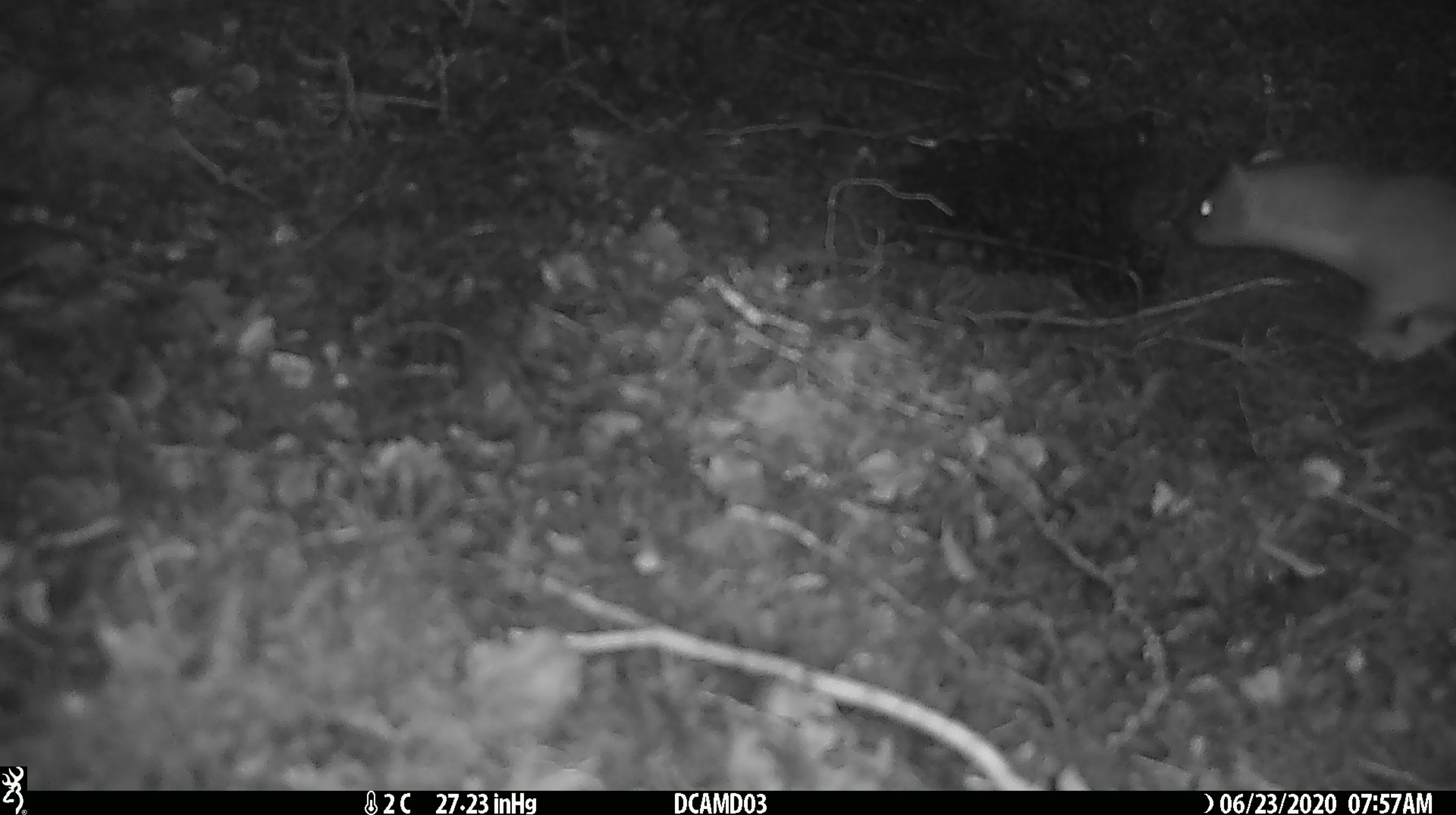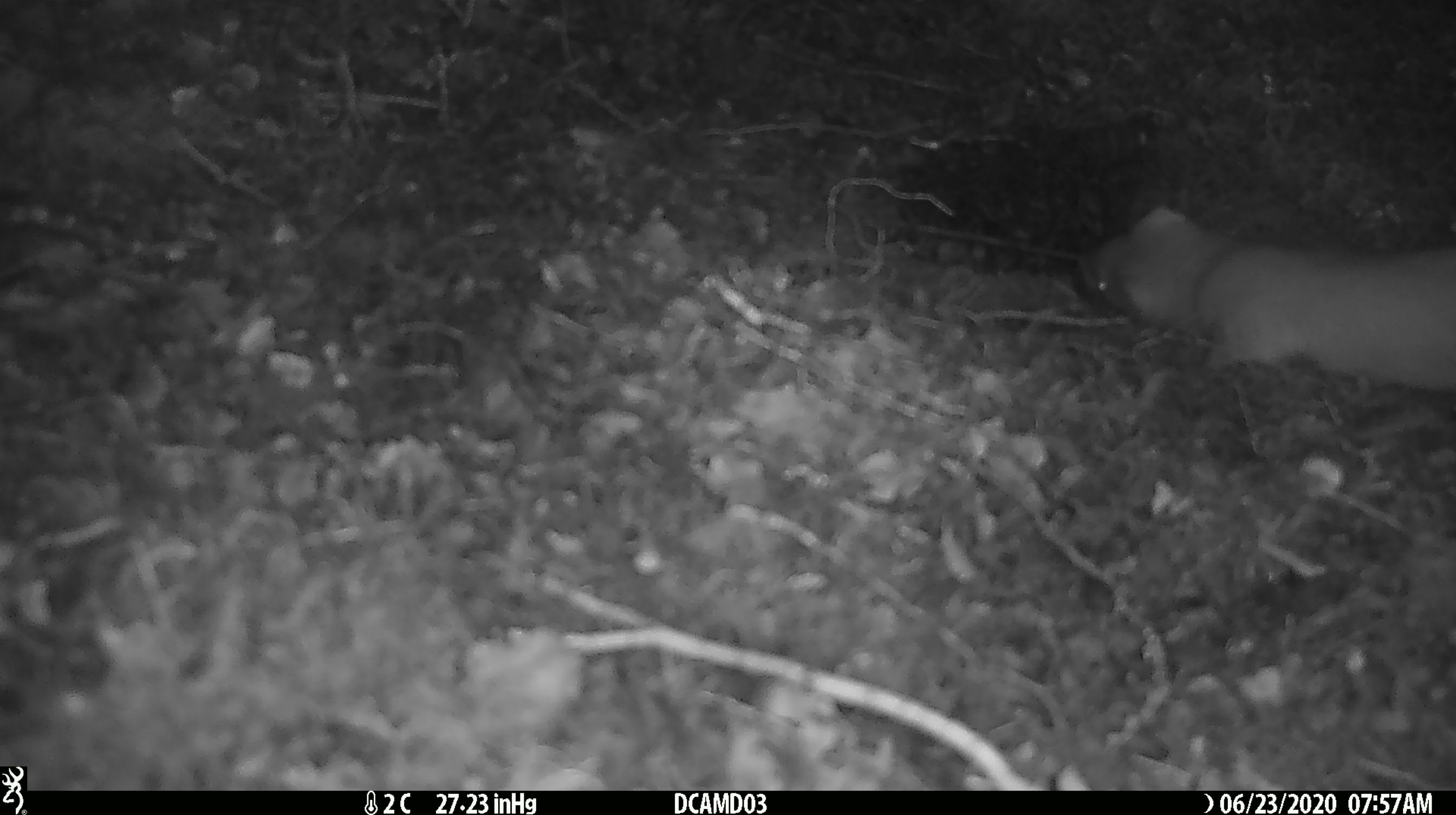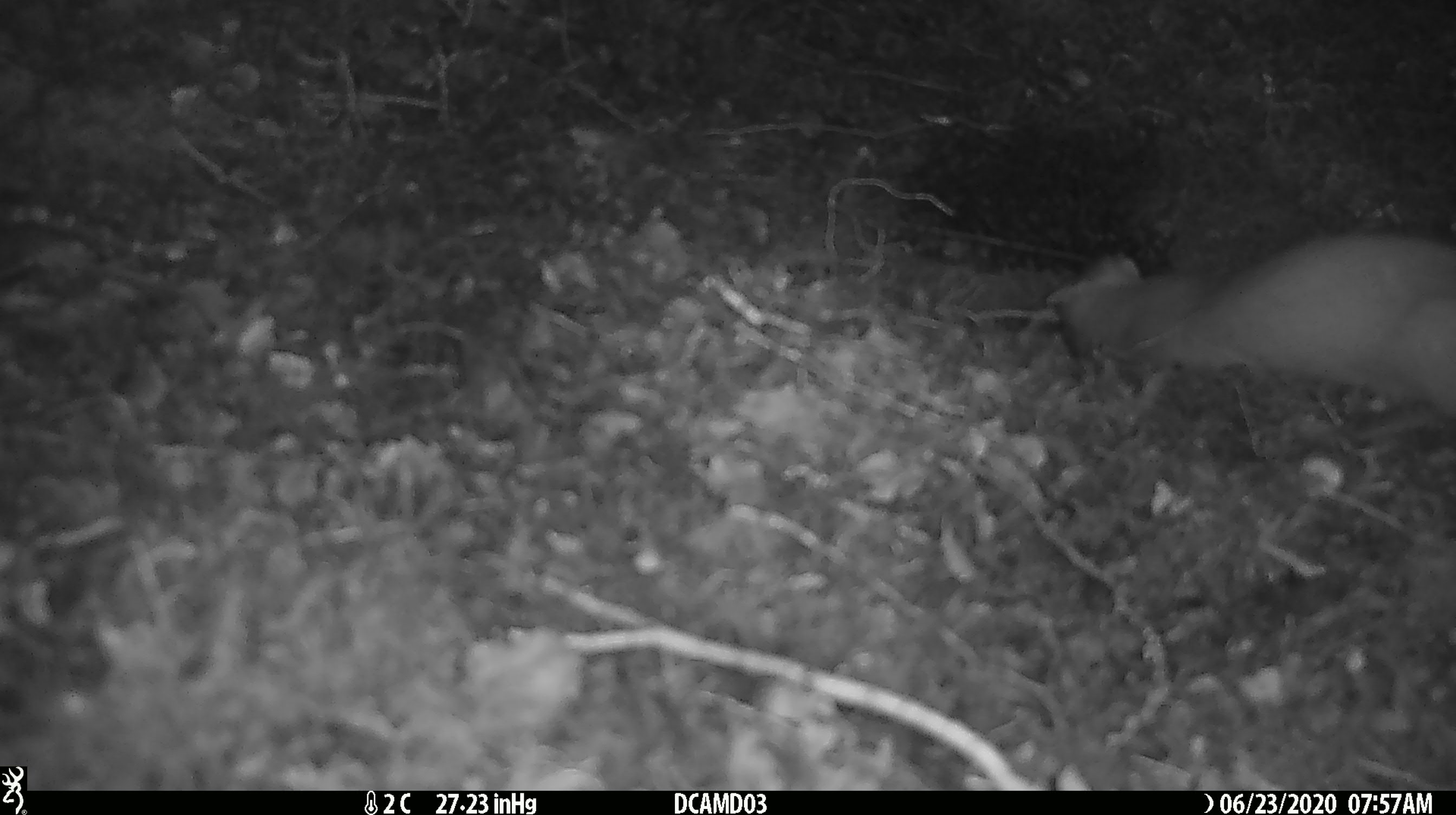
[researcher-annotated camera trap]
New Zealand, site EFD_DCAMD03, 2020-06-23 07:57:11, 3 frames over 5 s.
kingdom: Animalia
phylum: Chordata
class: Mammalia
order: Carnivora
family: Mustelidae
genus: Mustela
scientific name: Mustela erminea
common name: stoat